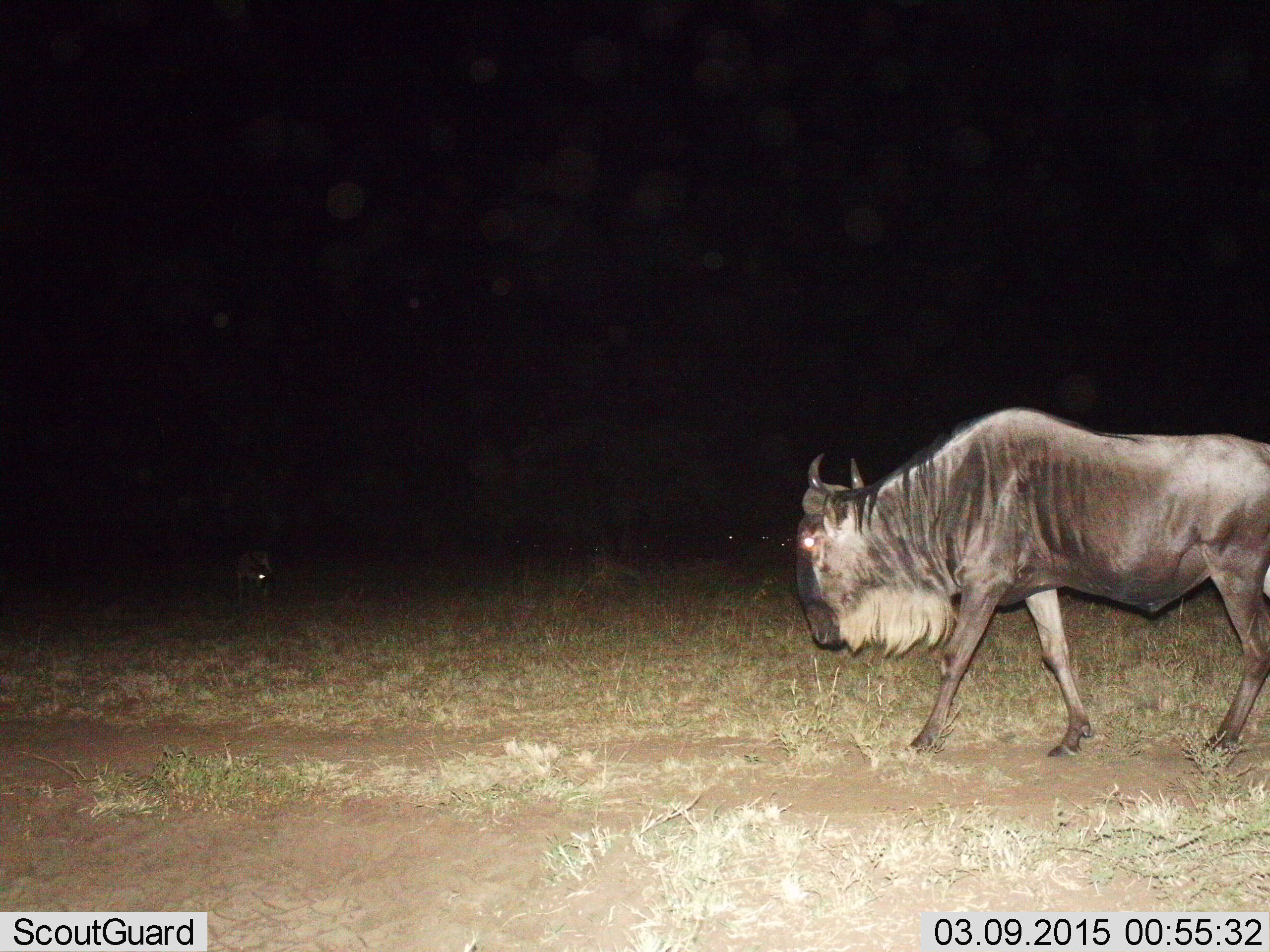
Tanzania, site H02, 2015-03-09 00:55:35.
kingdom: Animalia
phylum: Chordata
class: Mammalia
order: Artiodactyla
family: Bovidae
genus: Connochaetes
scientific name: Connochaetes taurinus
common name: blue wildebeest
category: wildebeest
Wildebeest (blue wildebeest) (Connochaetes taurinus), count 1. Behavior (volunteer vote fractions): standing 17%, resting 8%, moving 83%, interacting 8%. Young present (vote fraction): 25%. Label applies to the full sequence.